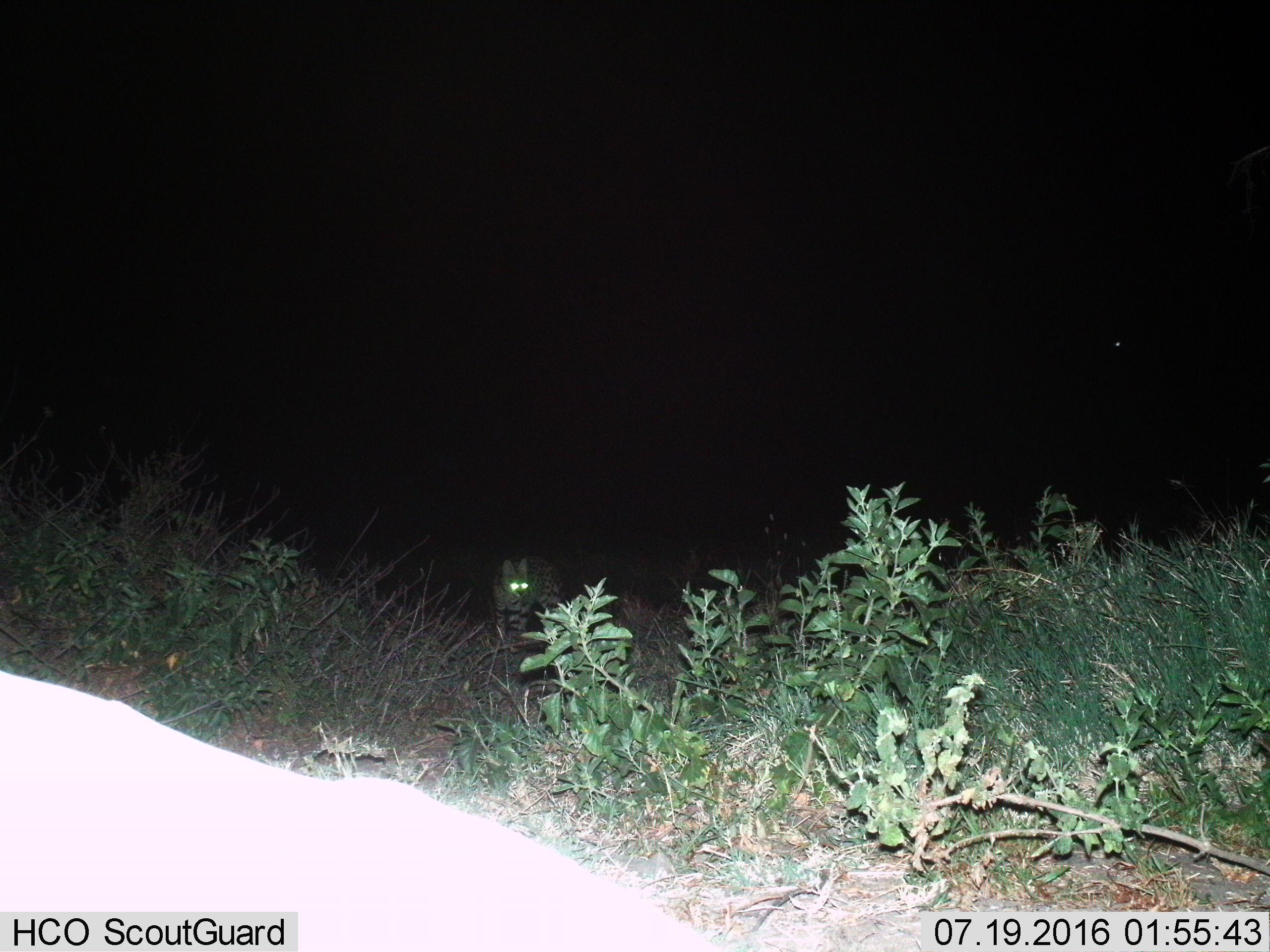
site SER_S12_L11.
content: unidentified animal